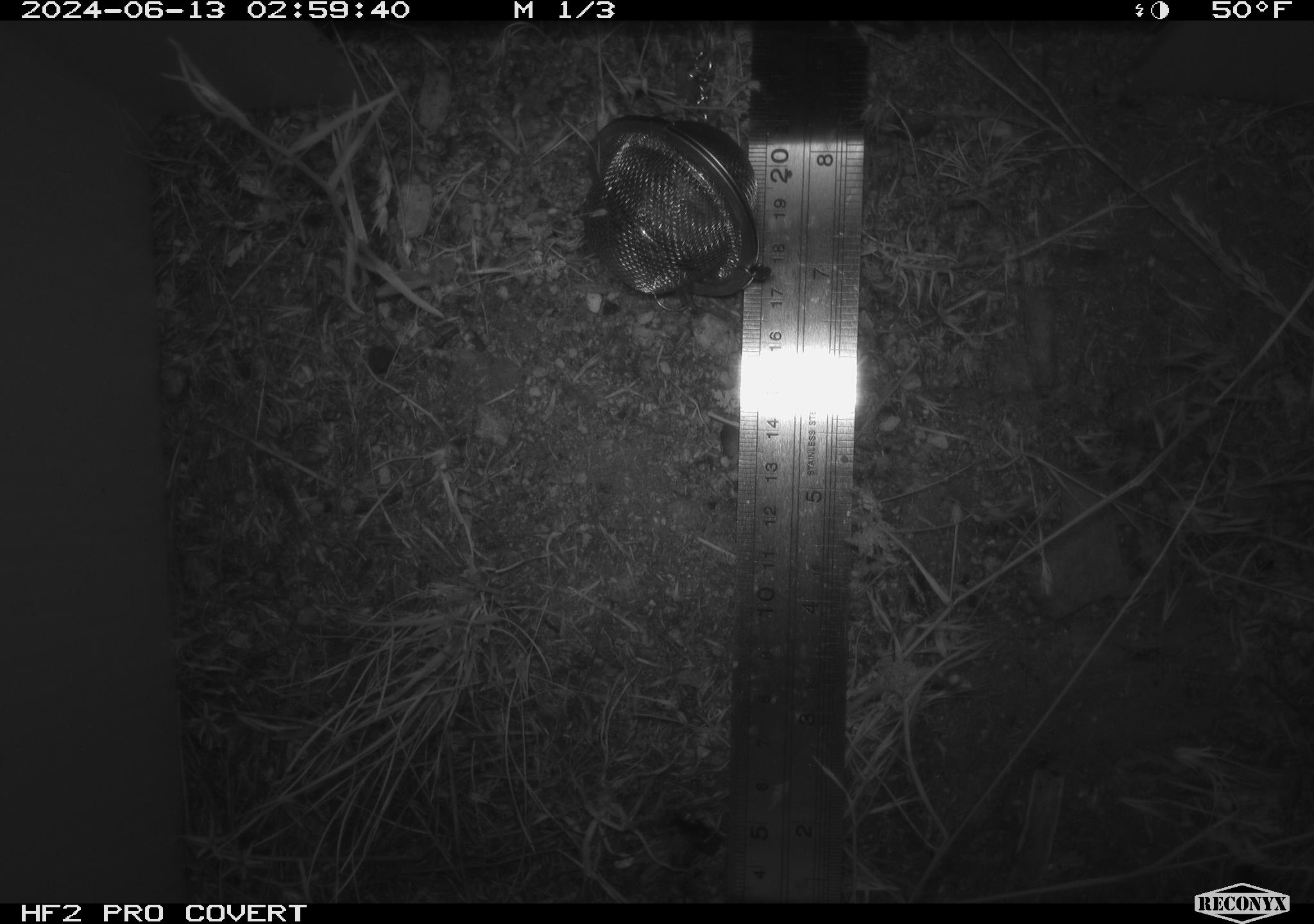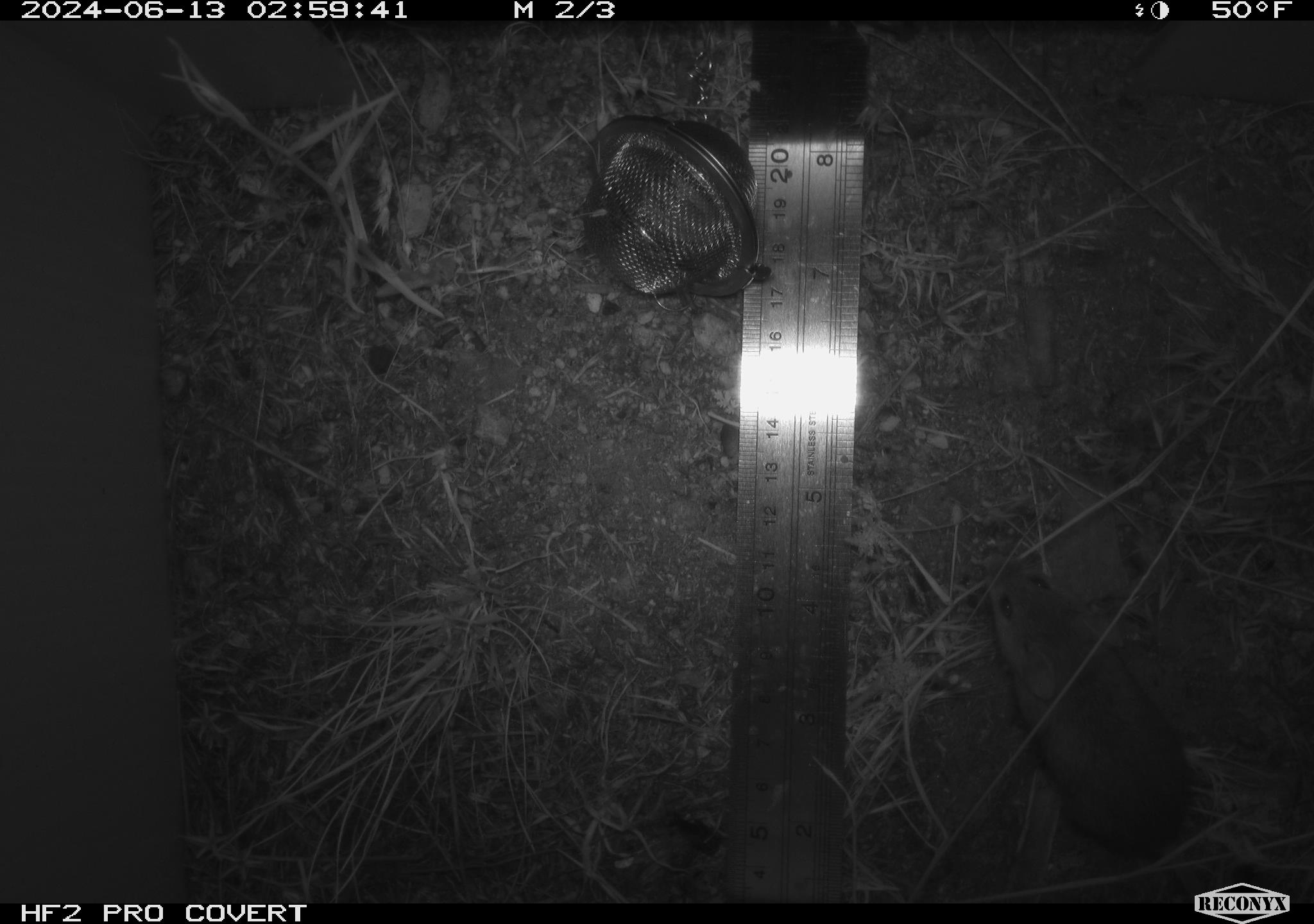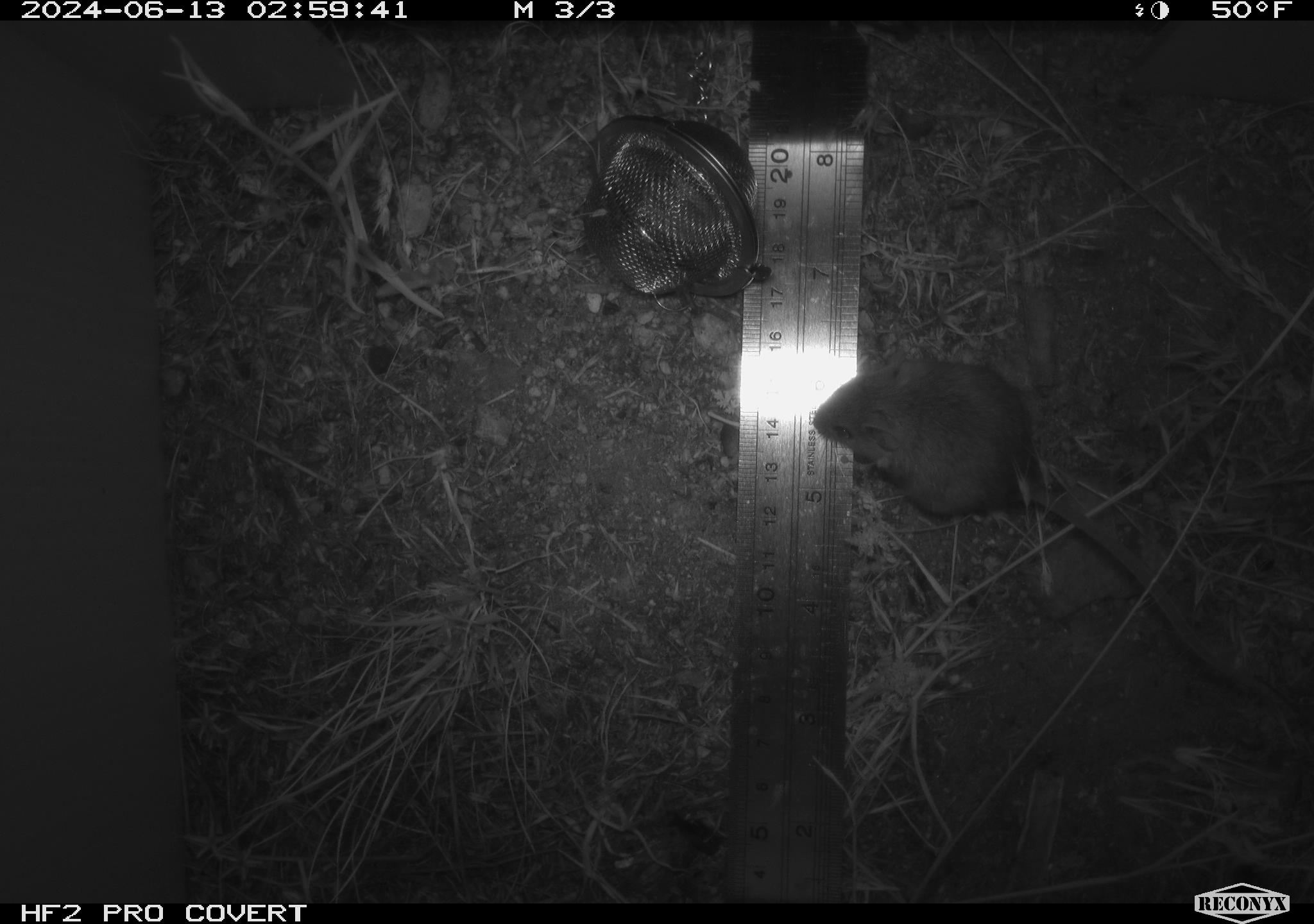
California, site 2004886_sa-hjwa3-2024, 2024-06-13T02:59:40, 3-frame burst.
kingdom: Animalia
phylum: Chordata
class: Mammalia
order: Rodentia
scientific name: Rodentia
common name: rodent